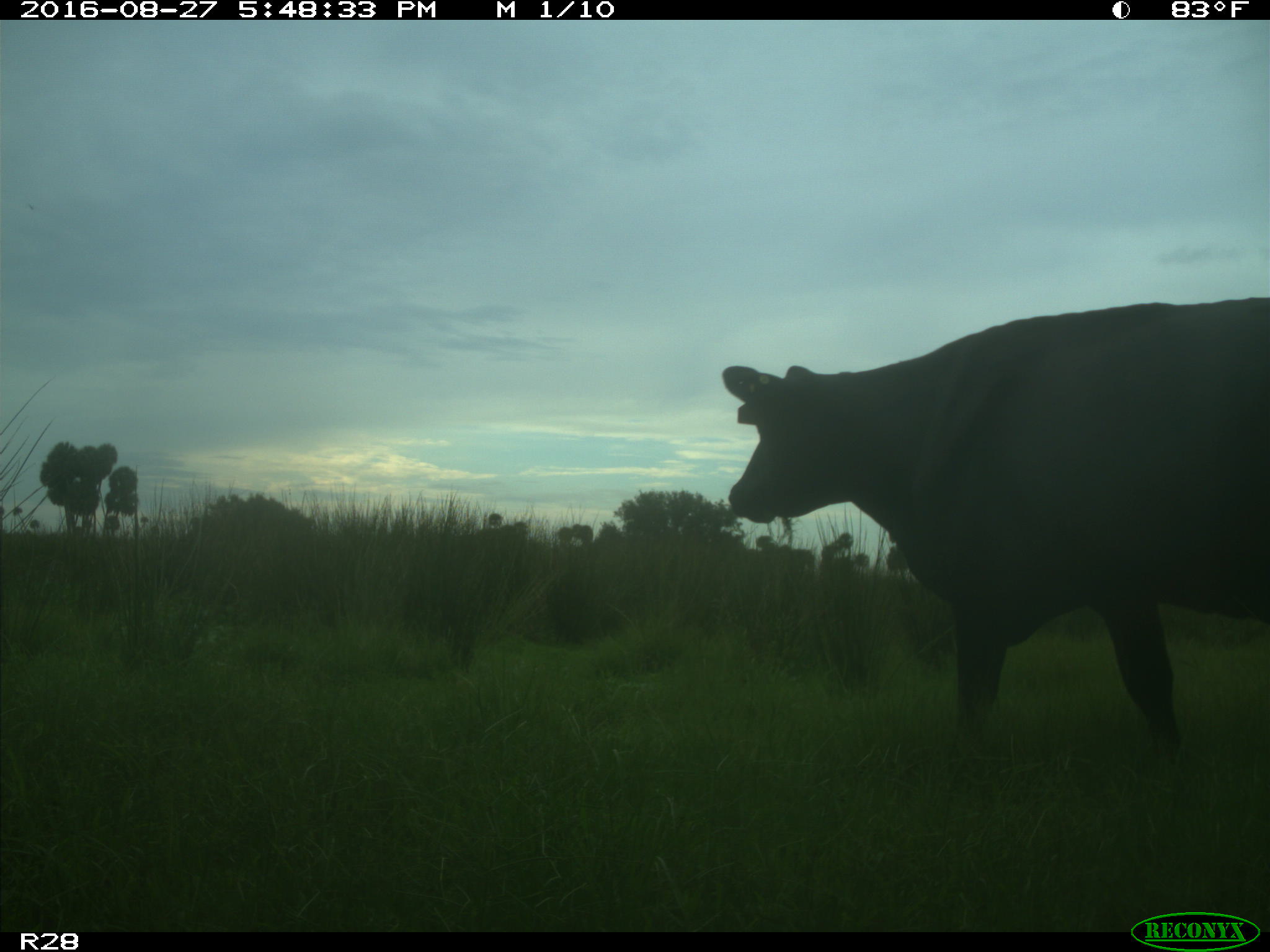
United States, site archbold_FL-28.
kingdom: Animalia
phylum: Chordata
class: Mammalia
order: Artiodactyla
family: Bovidae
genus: Bos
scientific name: Bos taurus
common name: domestic cow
Bos taurus (domestic cow).